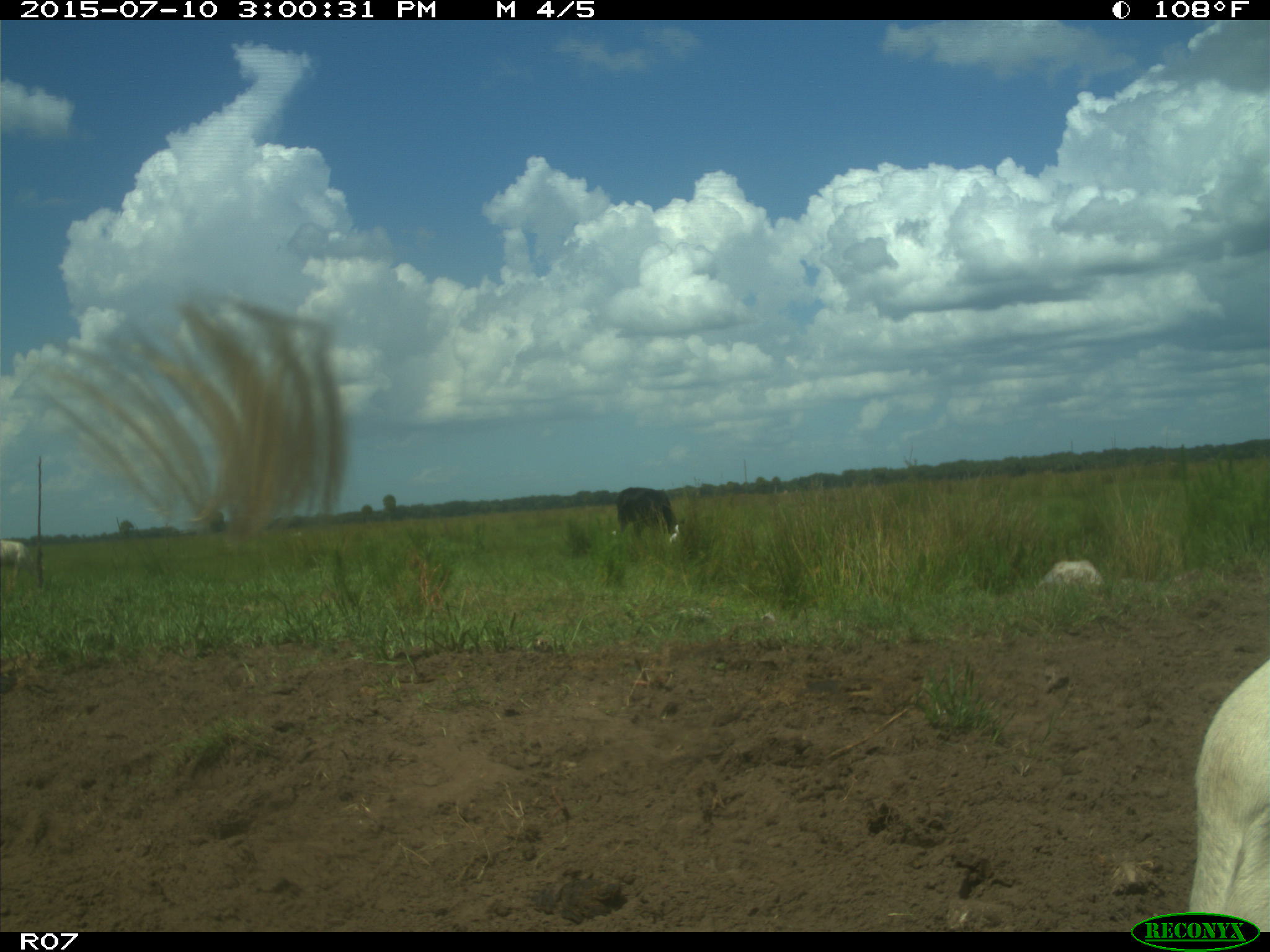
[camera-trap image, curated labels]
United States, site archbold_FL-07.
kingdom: Animalia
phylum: Chordata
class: Mammalia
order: Artiodactyla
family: Bovidae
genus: Bos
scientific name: Bos taurus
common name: domestic cow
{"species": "Bos taurus (domestic cow)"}